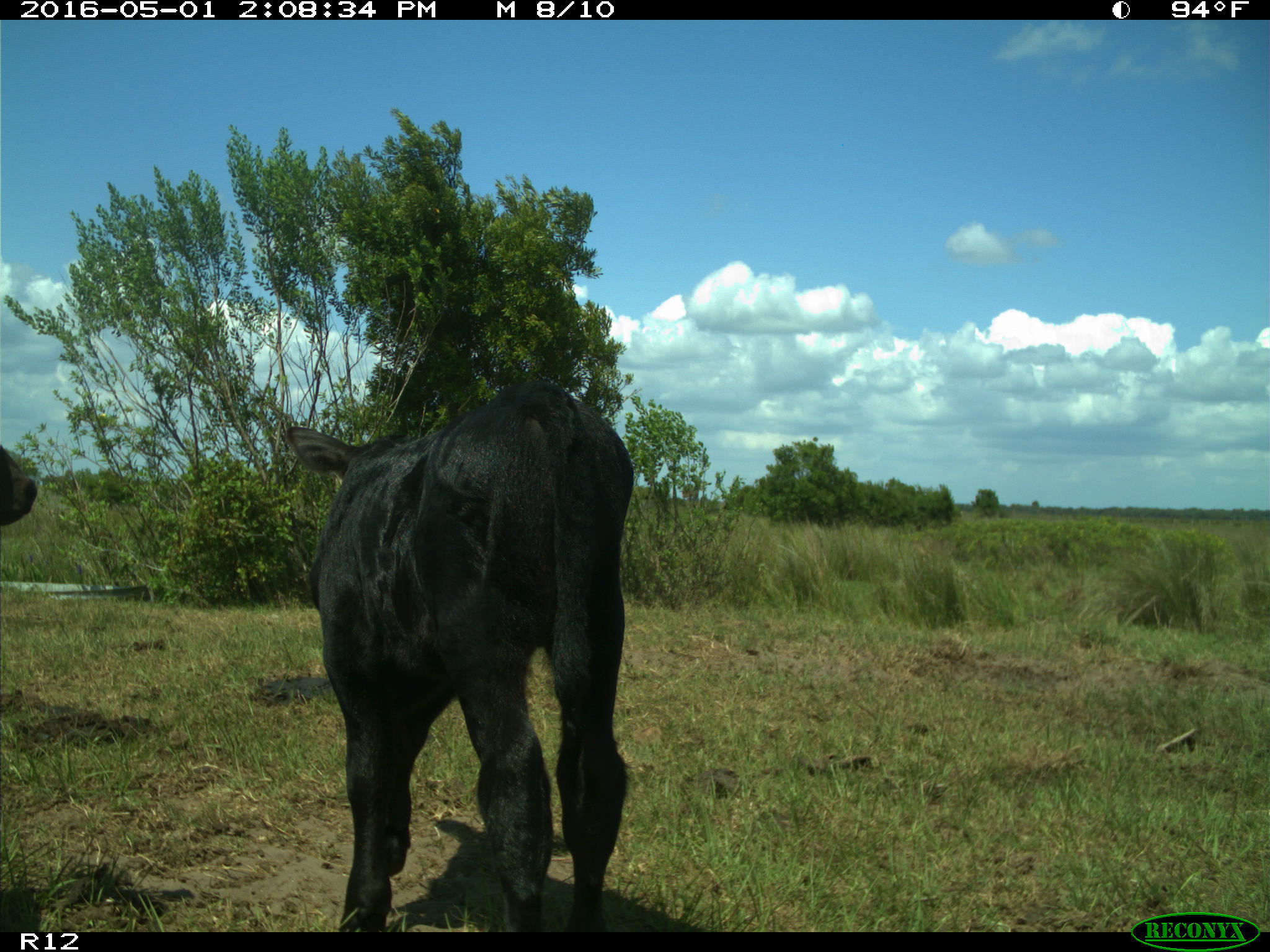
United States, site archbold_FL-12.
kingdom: Animalia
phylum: Chordata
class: Mammalia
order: Artiodactyla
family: Bovidae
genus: Bos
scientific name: Bos taurus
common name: domestic cow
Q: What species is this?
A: Bos taurus (domestic cow).